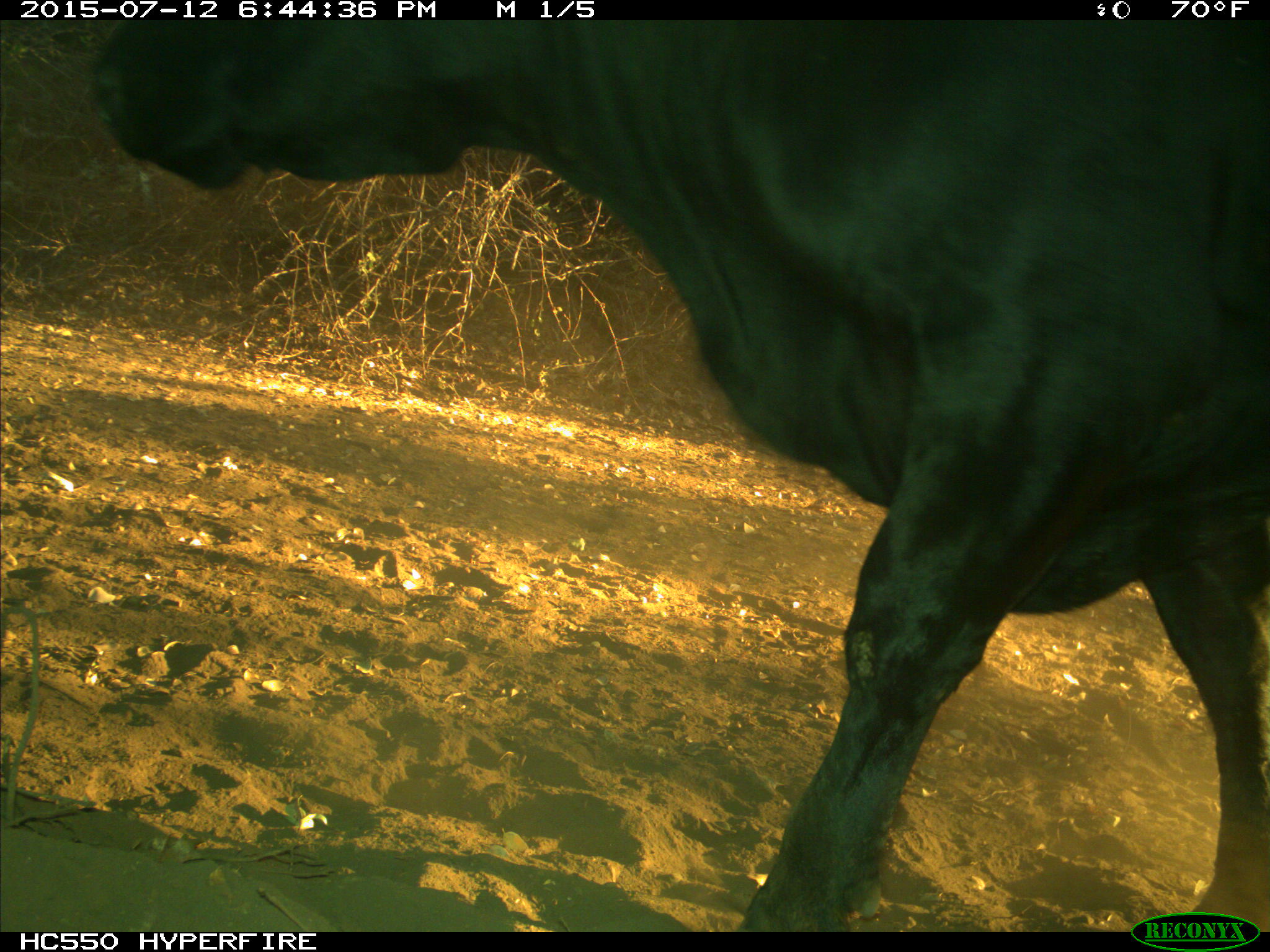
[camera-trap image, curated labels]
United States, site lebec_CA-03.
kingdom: Animalia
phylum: Chordata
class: Mammalia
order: Artiodactyla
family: Bovidae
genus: Bos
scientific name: Bos taurus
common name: domestic cow